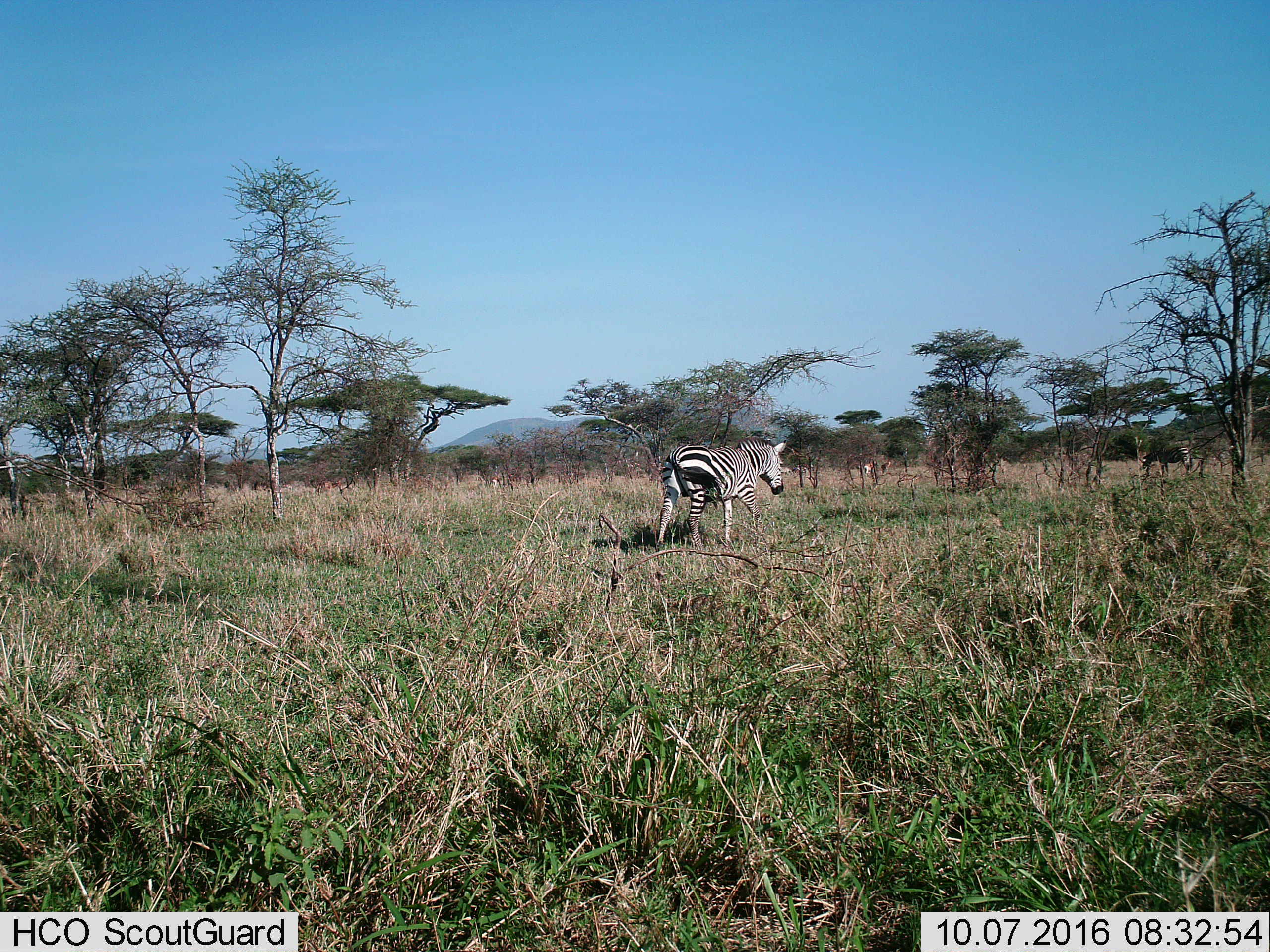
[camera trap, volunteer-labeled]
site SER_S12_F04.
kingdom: Animalia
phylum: Chordata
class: Mammalia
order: Perissodactyla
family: Equidae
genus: Equus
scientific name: Equus quagga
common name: plains zebra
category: zebraplains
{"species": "zebraplains (plains zebra) (Equus quagga)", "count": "2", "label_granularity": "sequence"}